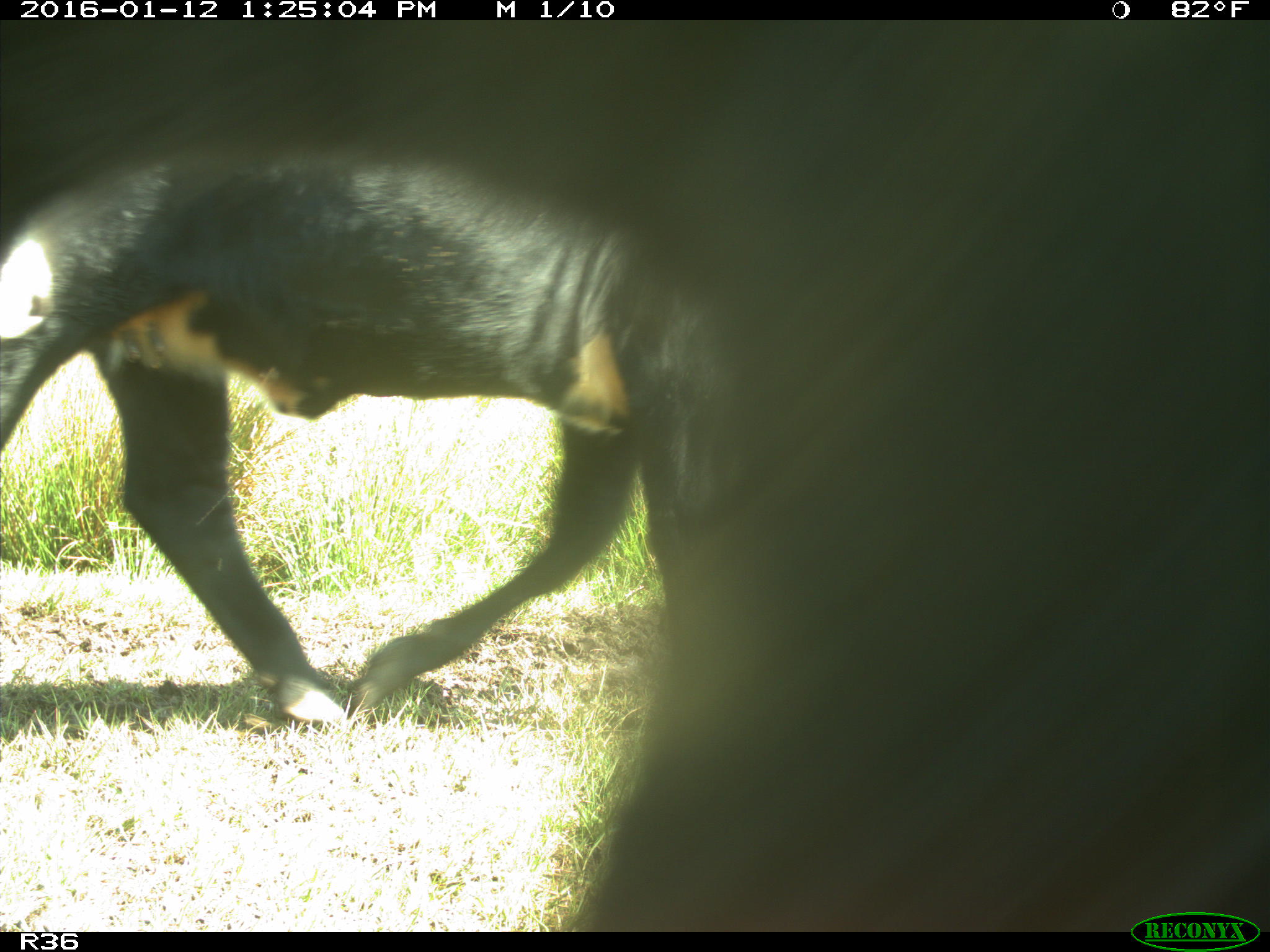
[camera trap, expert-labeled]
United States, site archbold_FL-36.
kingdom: Animalia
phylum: Chordata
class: Mammalia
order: Artiodactyla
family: Bovidae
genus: Bos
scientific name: Bos taurus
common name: domestic cow